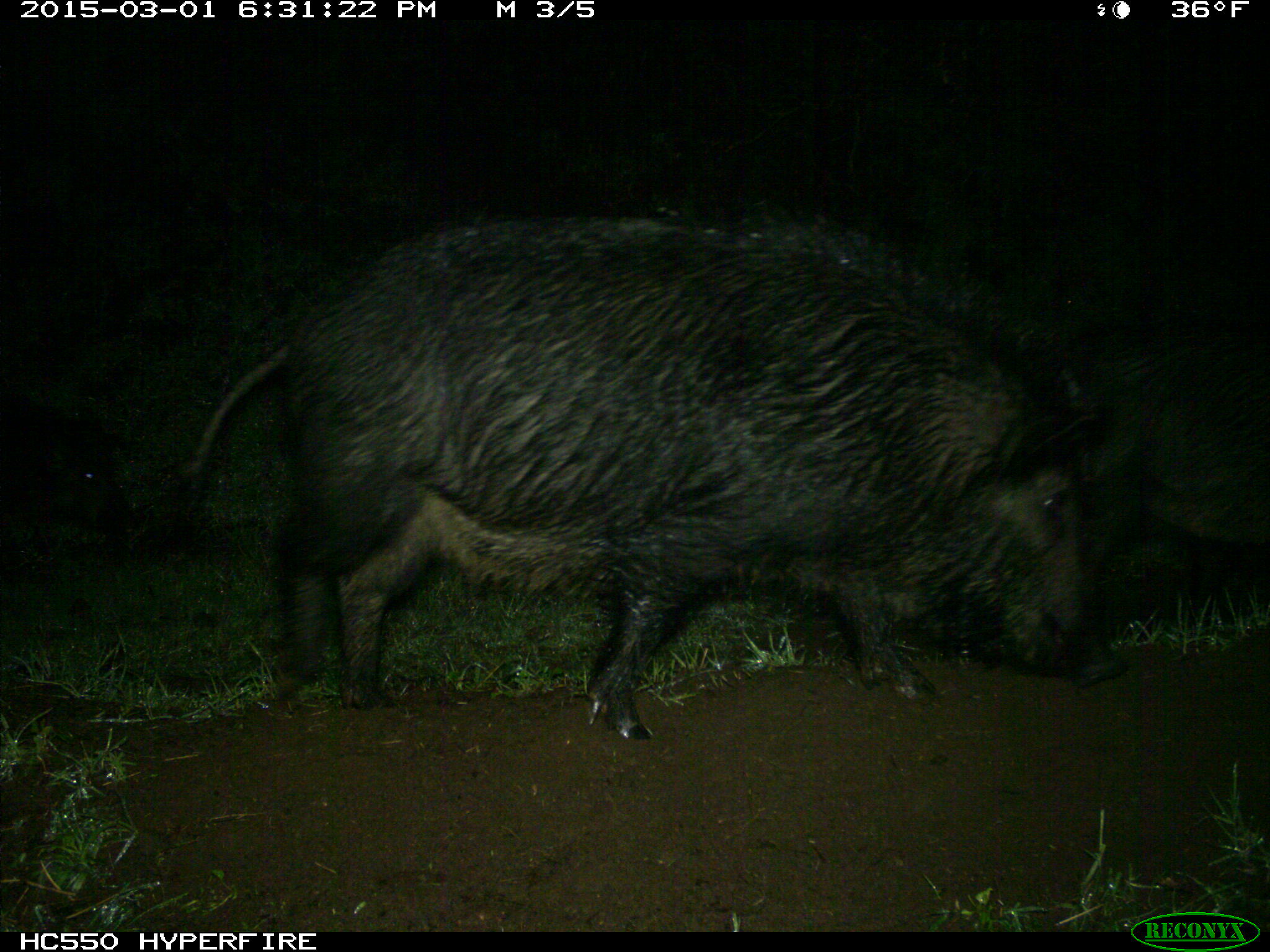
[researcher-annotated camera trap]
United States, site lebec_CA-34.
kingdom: Animalia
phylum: Chordata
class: Mammalia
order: Artiodactyla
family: Suidae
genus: Sus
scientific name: Sus scrofa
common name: wild boar